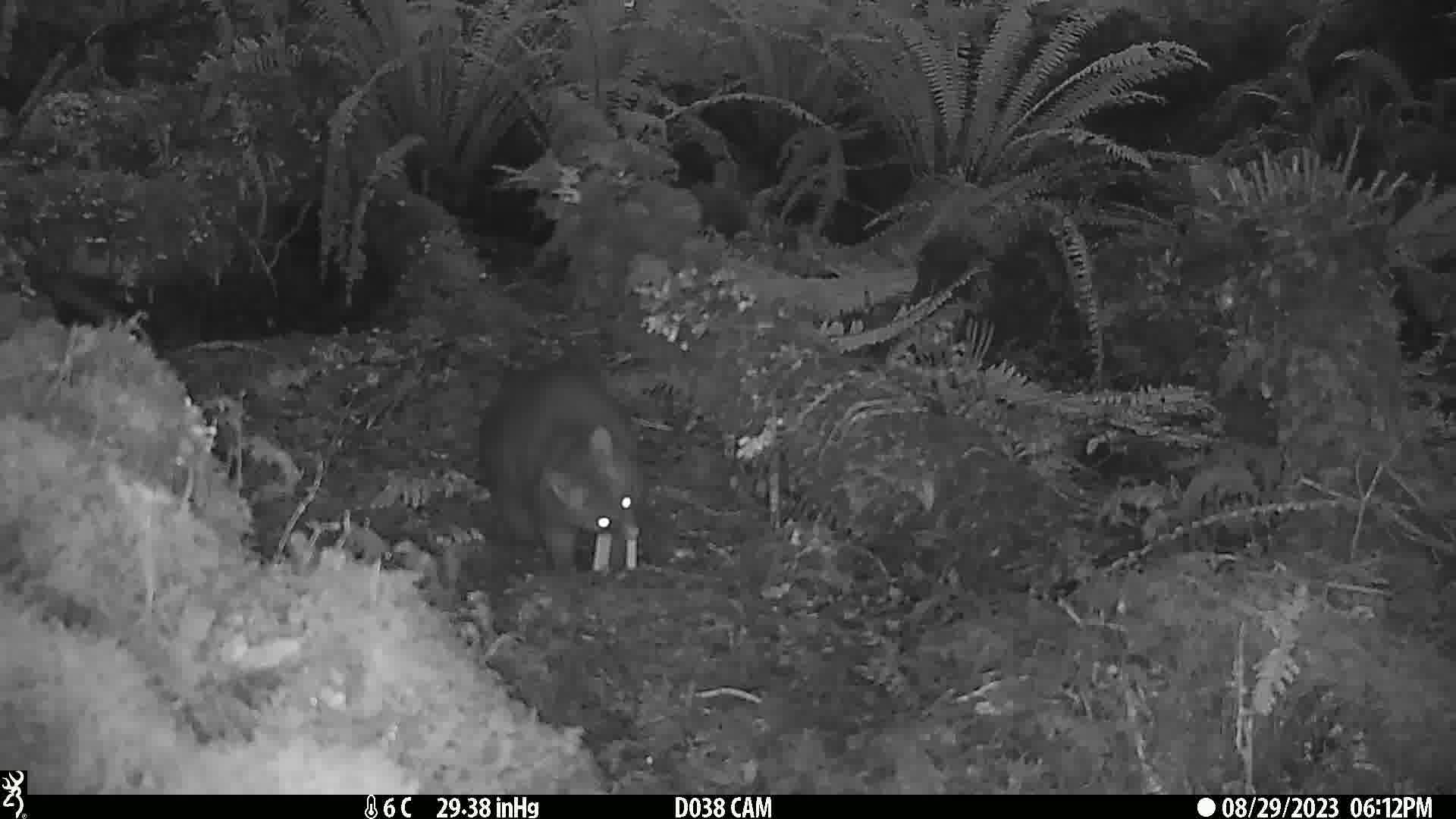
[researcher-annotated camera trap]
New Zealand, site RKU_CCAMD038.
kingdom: Animalia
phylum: Chordata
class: Mammalia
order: Diprotodontia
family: Phalangeridae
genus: Trichosurus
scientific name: Trichosurus vulpecula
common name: common brushtail possum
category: possum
Possum (common brushtail possum) (Trichosurus vulpecula).